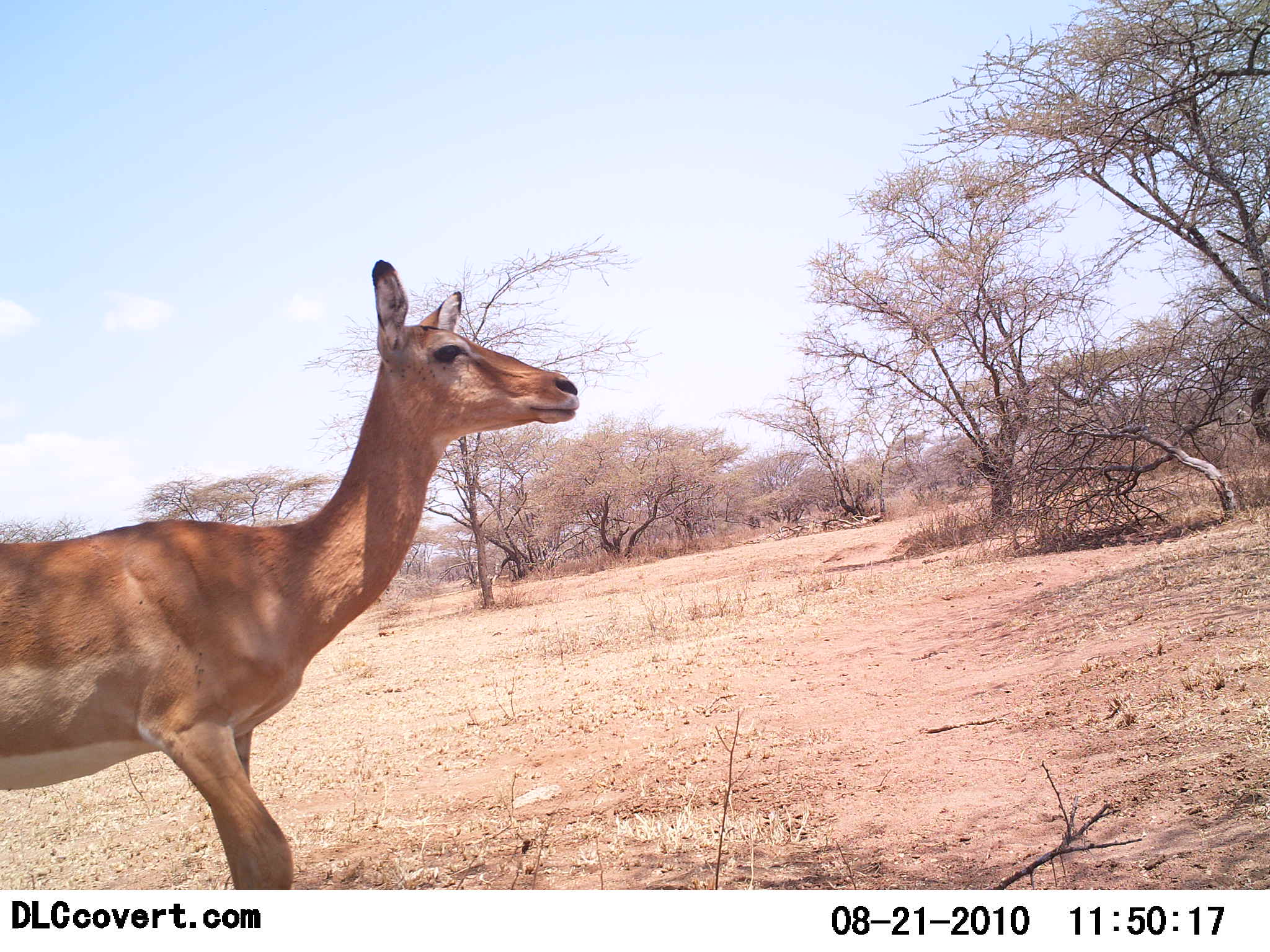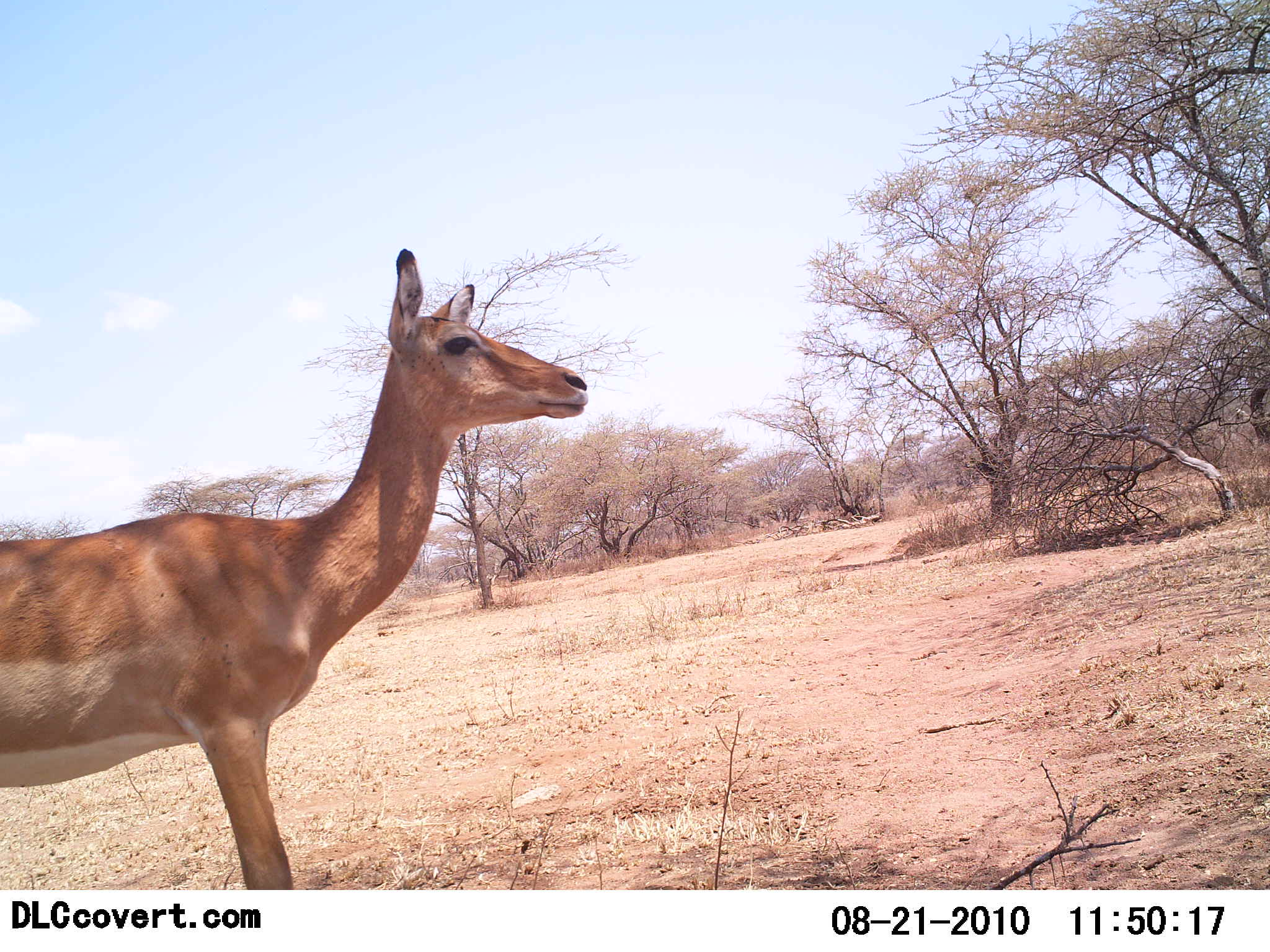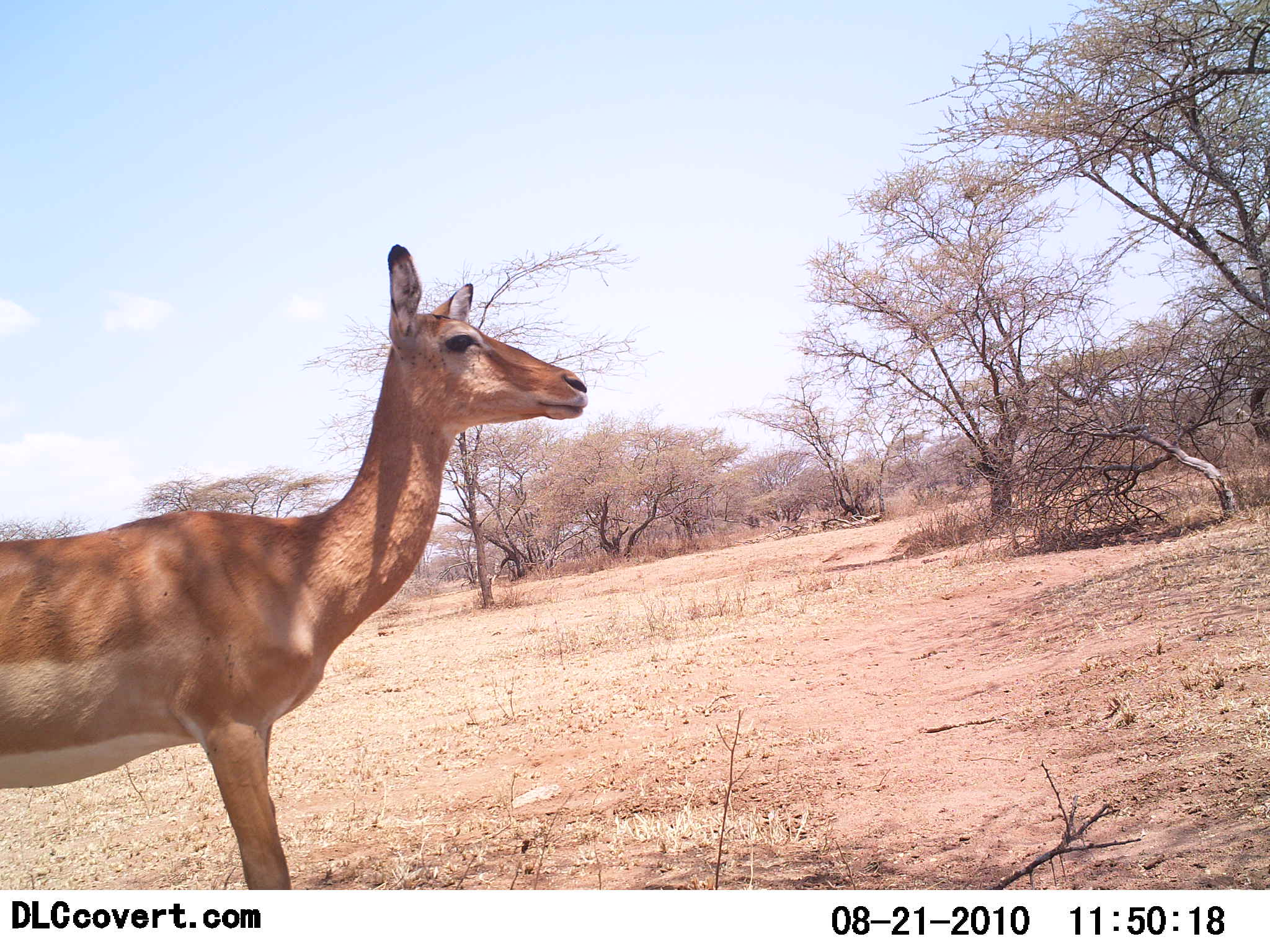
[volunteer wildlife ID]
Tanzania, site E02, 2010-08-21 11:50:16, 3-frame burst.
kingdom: Animalia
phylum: Chordata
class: Mammalia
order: Artiodactyla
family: Bovidae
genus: Aepyceros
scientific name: Aepyceros melampus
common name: impala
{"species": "impala (Aepyceros melampus)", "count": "1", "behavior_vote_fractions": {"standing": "93%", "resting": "0%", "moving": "7%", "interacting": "0%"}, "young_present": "7%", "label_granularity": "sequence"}